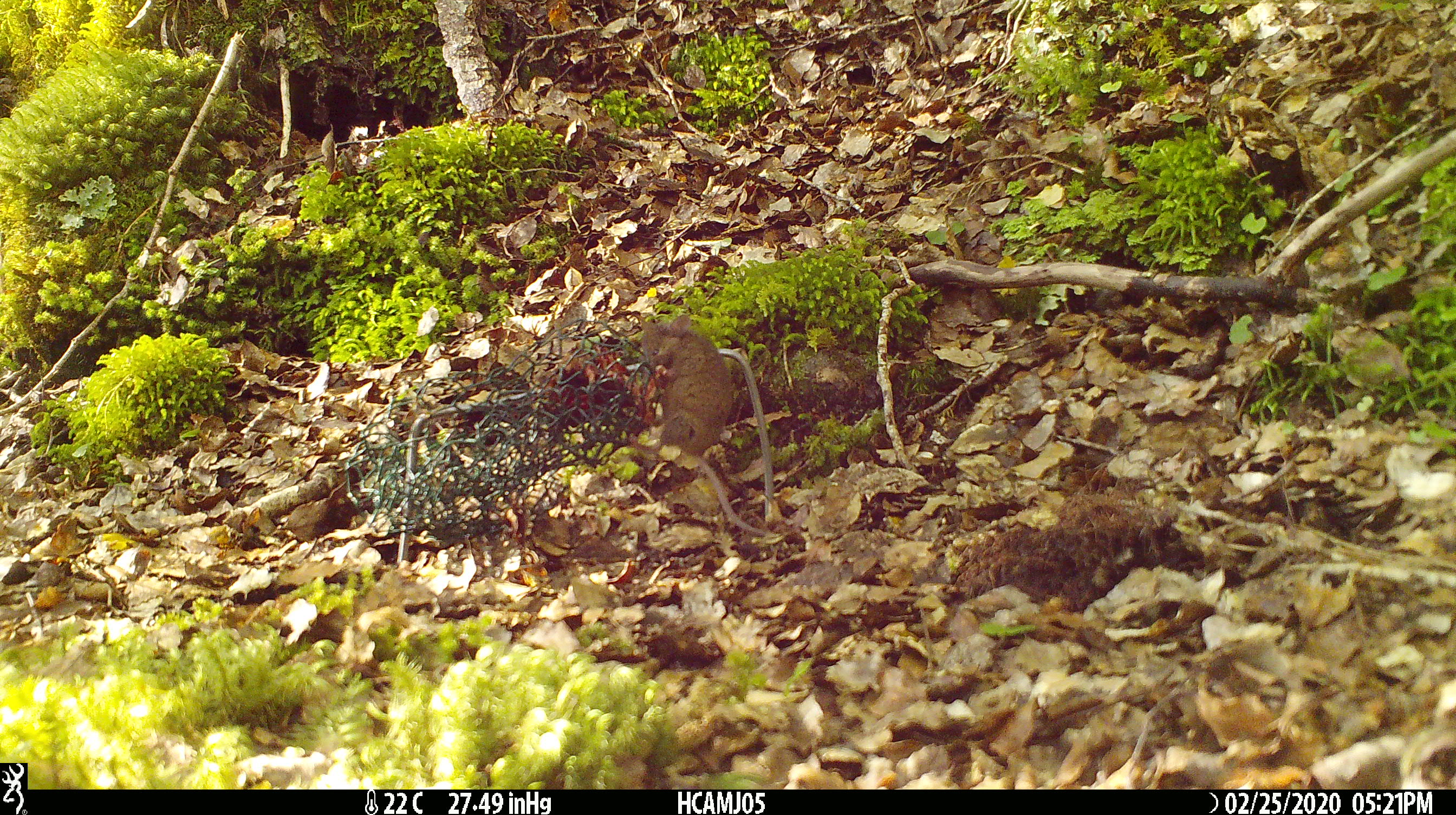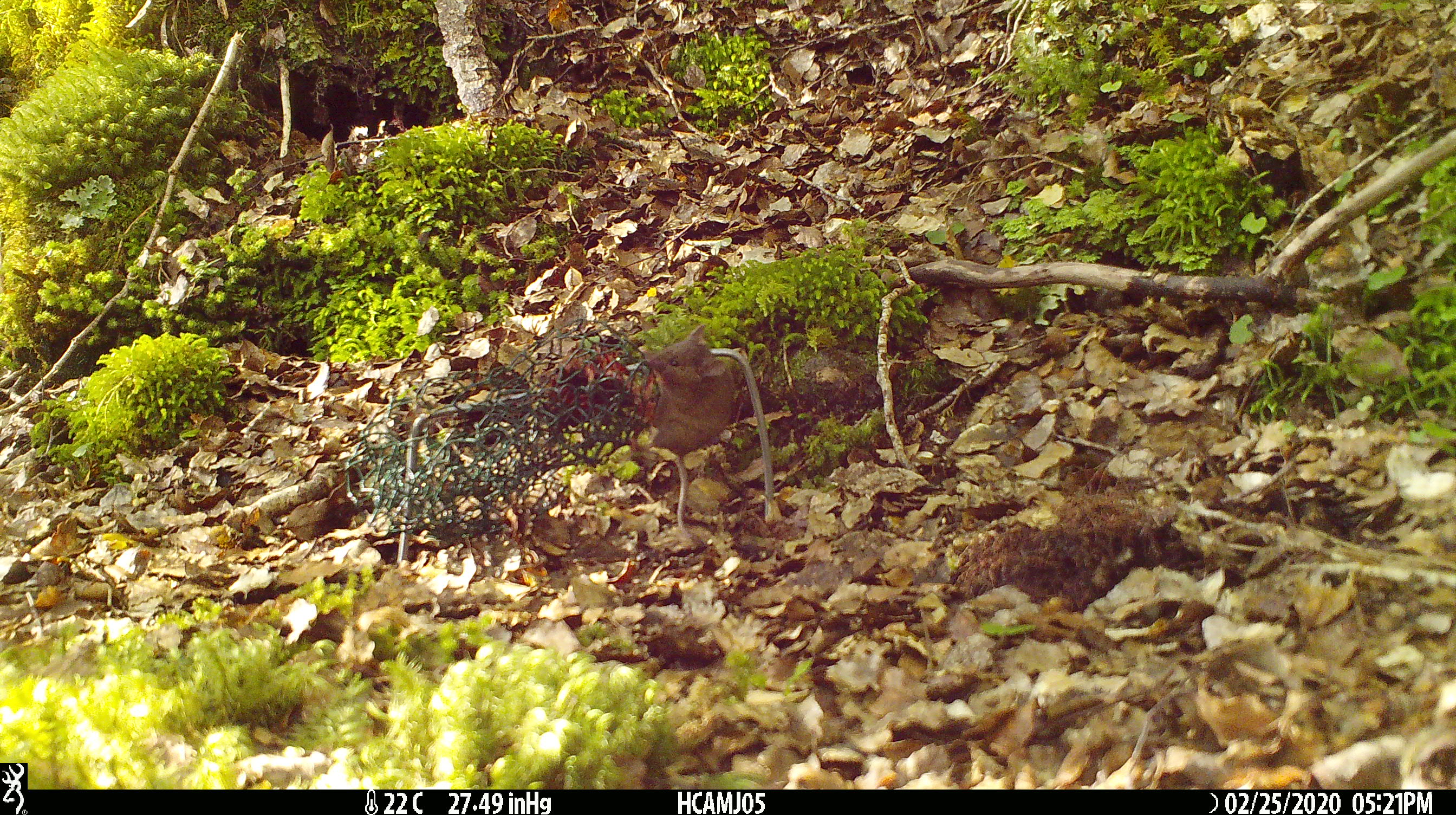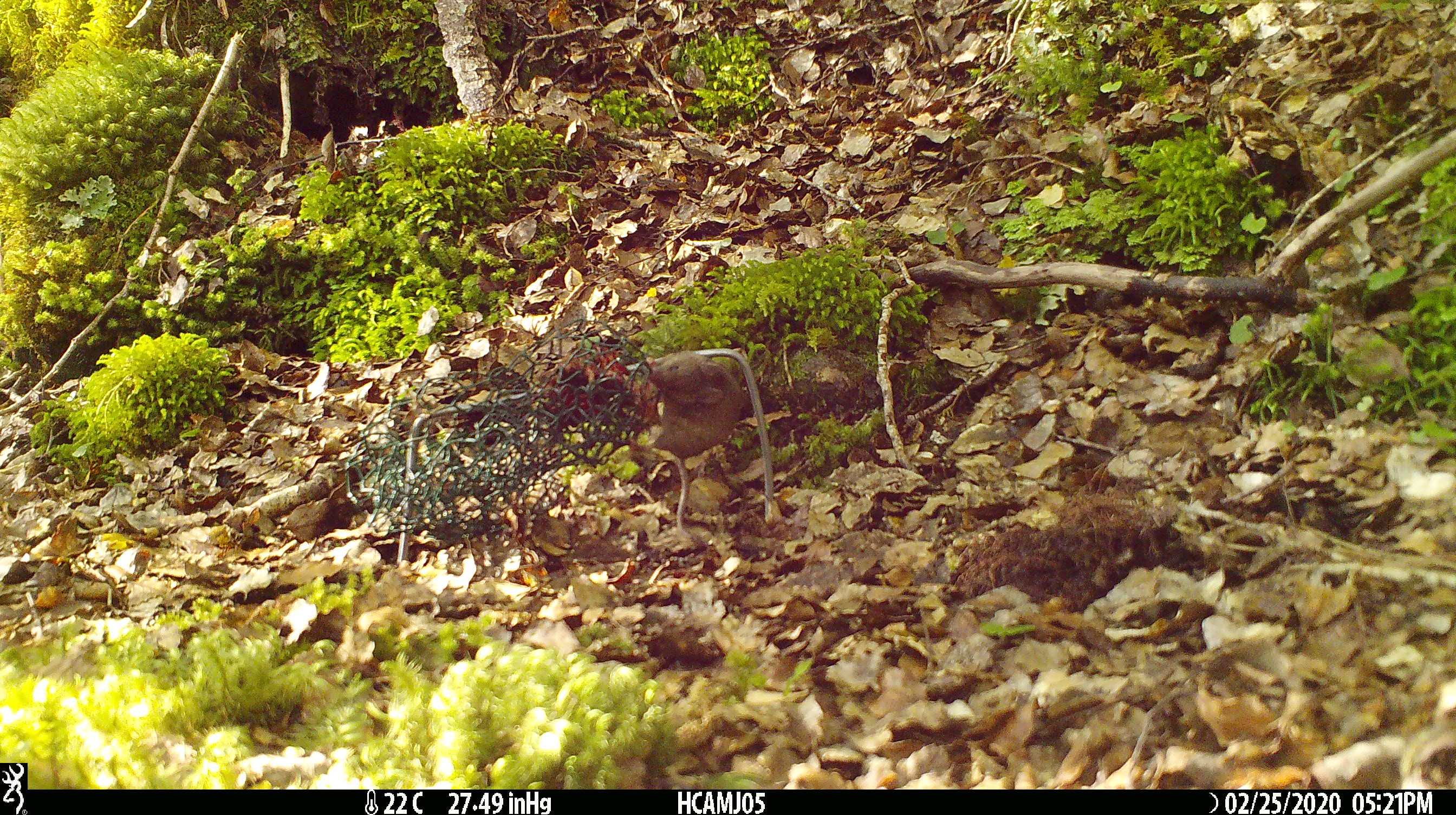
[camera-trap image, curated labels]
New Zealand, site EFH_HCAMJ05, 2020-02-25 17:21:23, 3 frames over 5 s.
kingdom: Animalia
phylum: Chordata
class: Mammalia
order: Rodentia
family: Muridae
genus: Mus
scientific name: Mus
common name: mouse